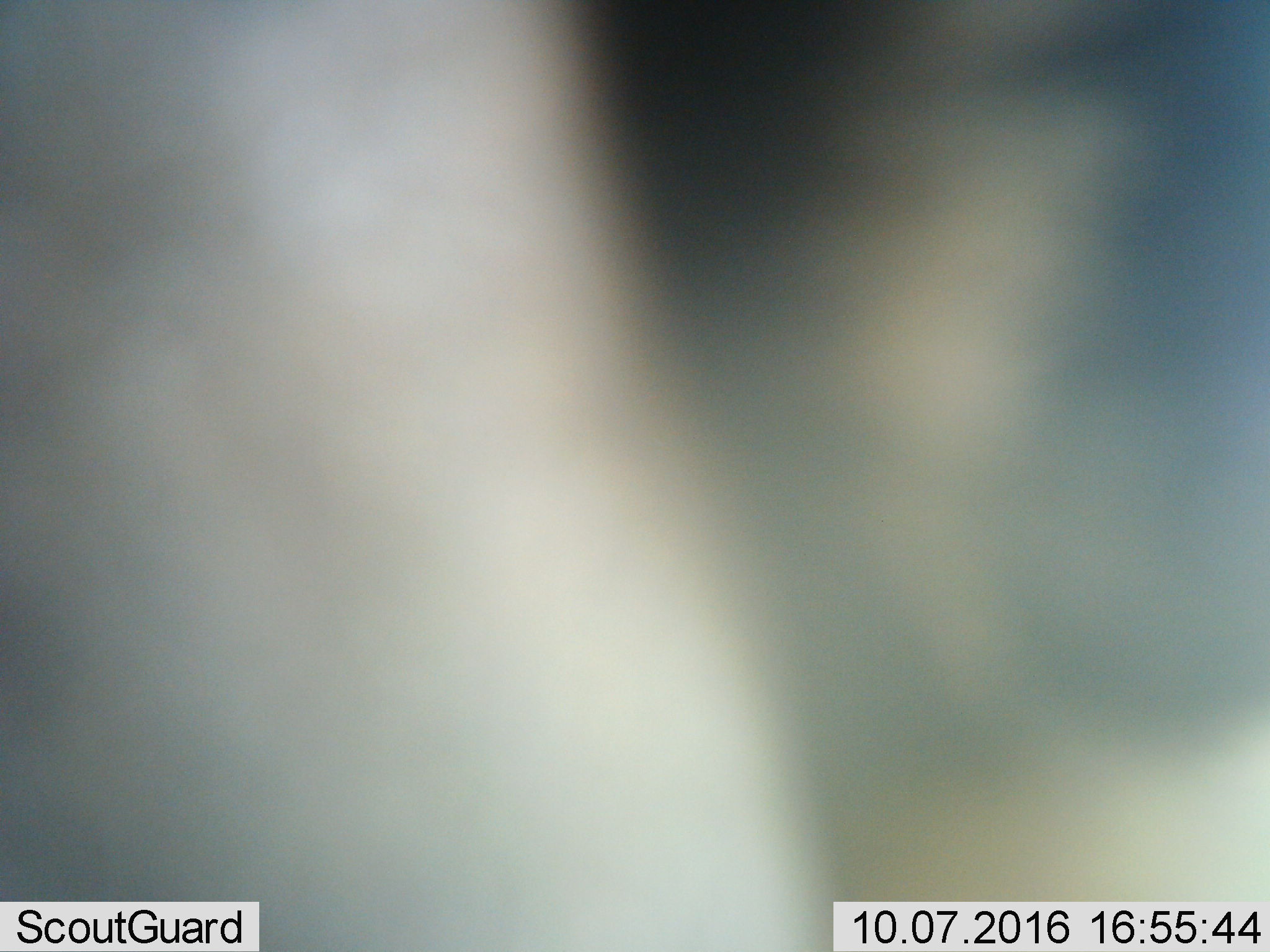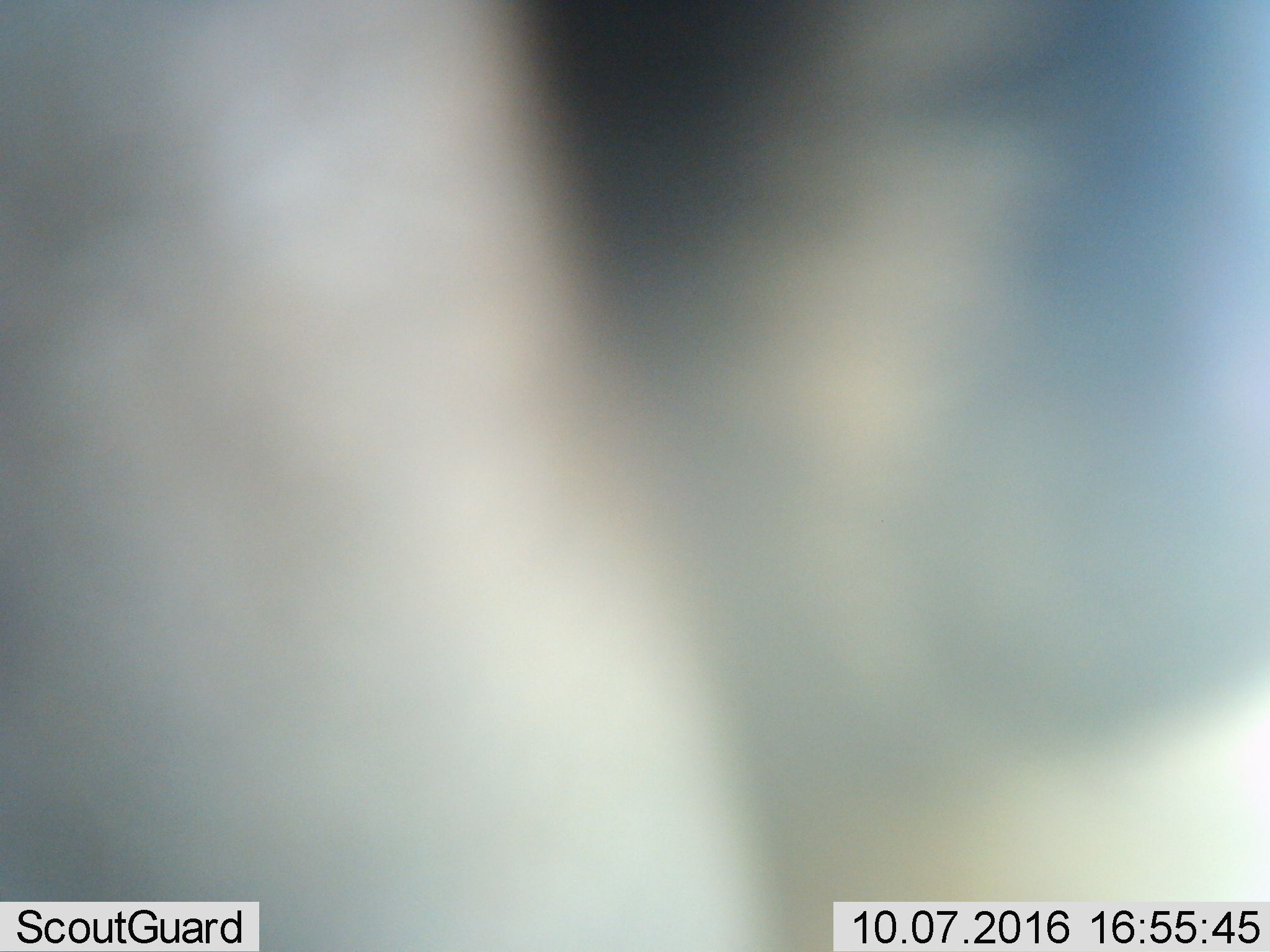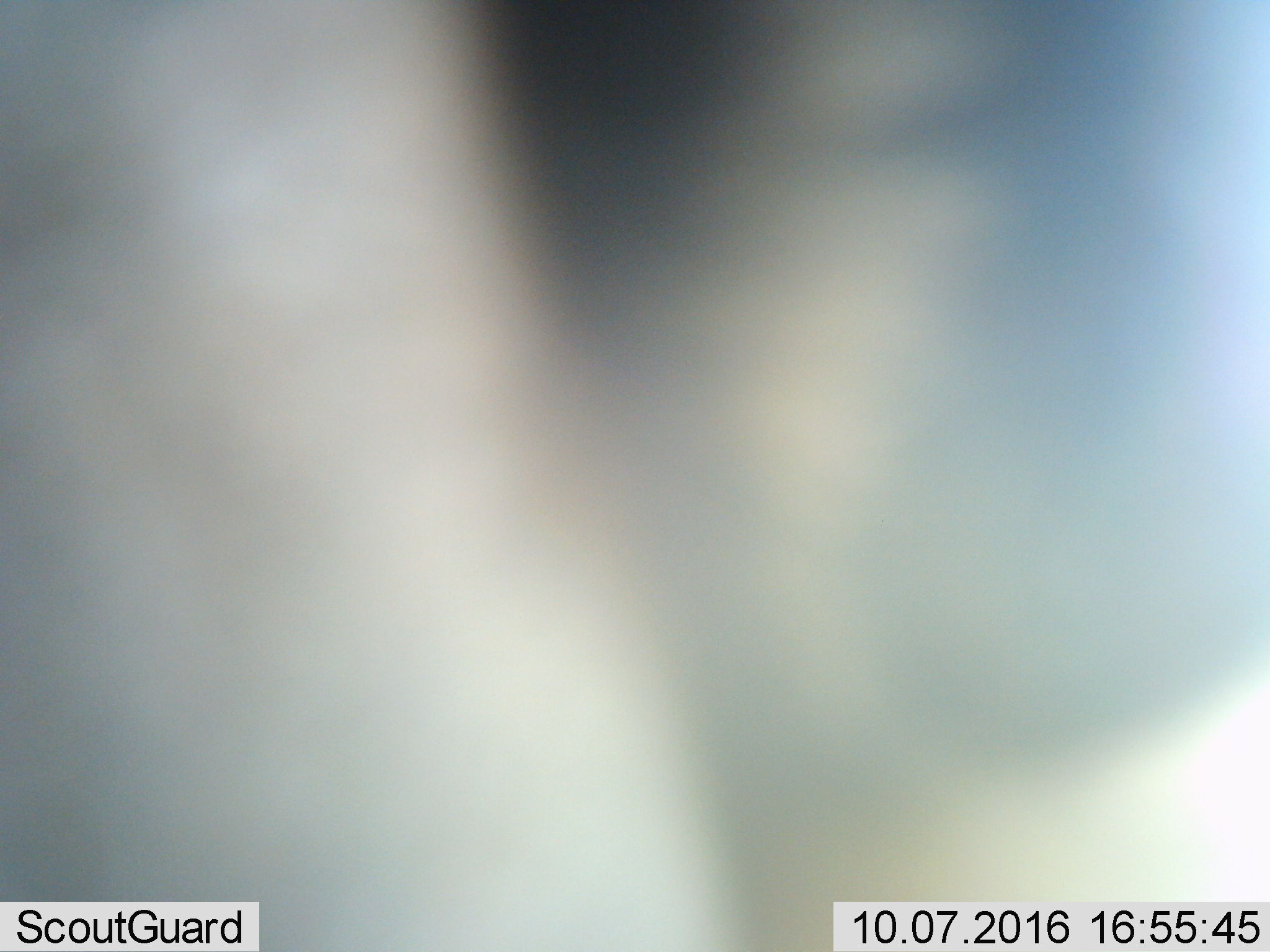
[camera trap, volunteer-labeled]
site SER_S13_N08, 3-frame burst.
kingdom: Animalia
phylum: Chordata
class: Mammalia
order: Artiodactyla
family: Bovidae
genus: Connochaetes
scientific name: Connochaetes taurinus taurinus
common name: blue wildebeest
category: wildebeestblue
Wildebeestblue (blue wildebeest) (Connochaetes taurinus taurinus), count 1. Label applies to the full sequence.